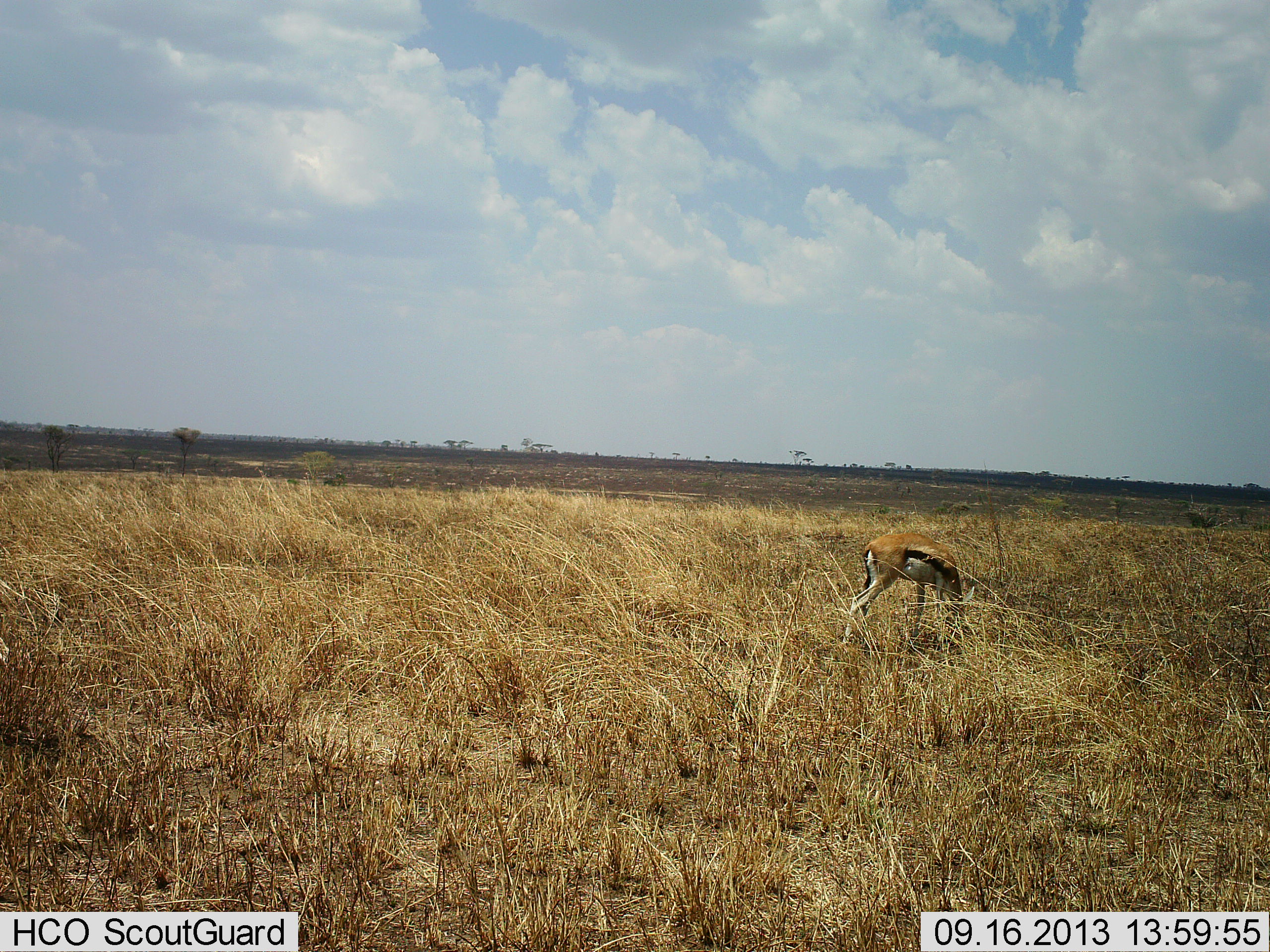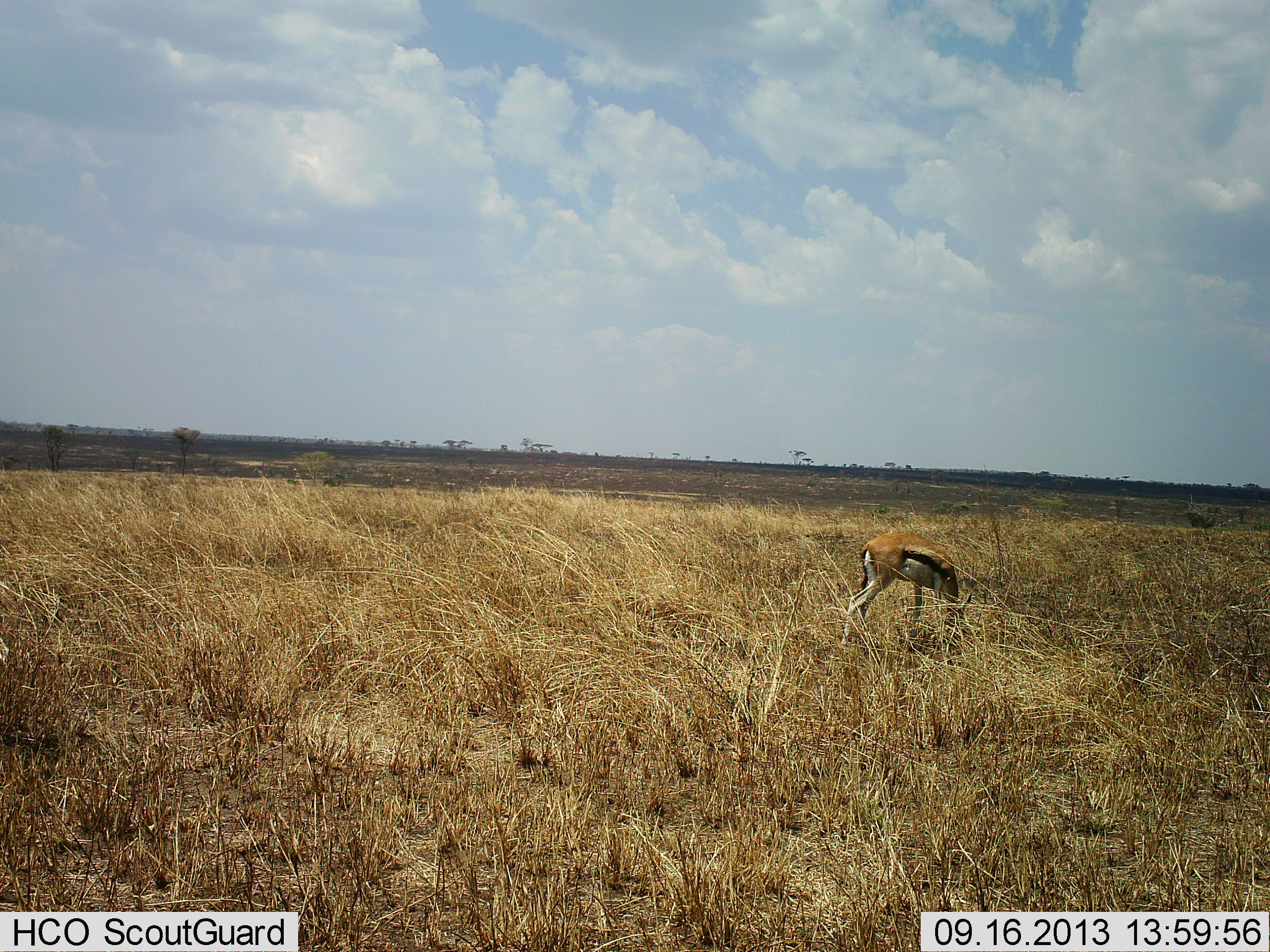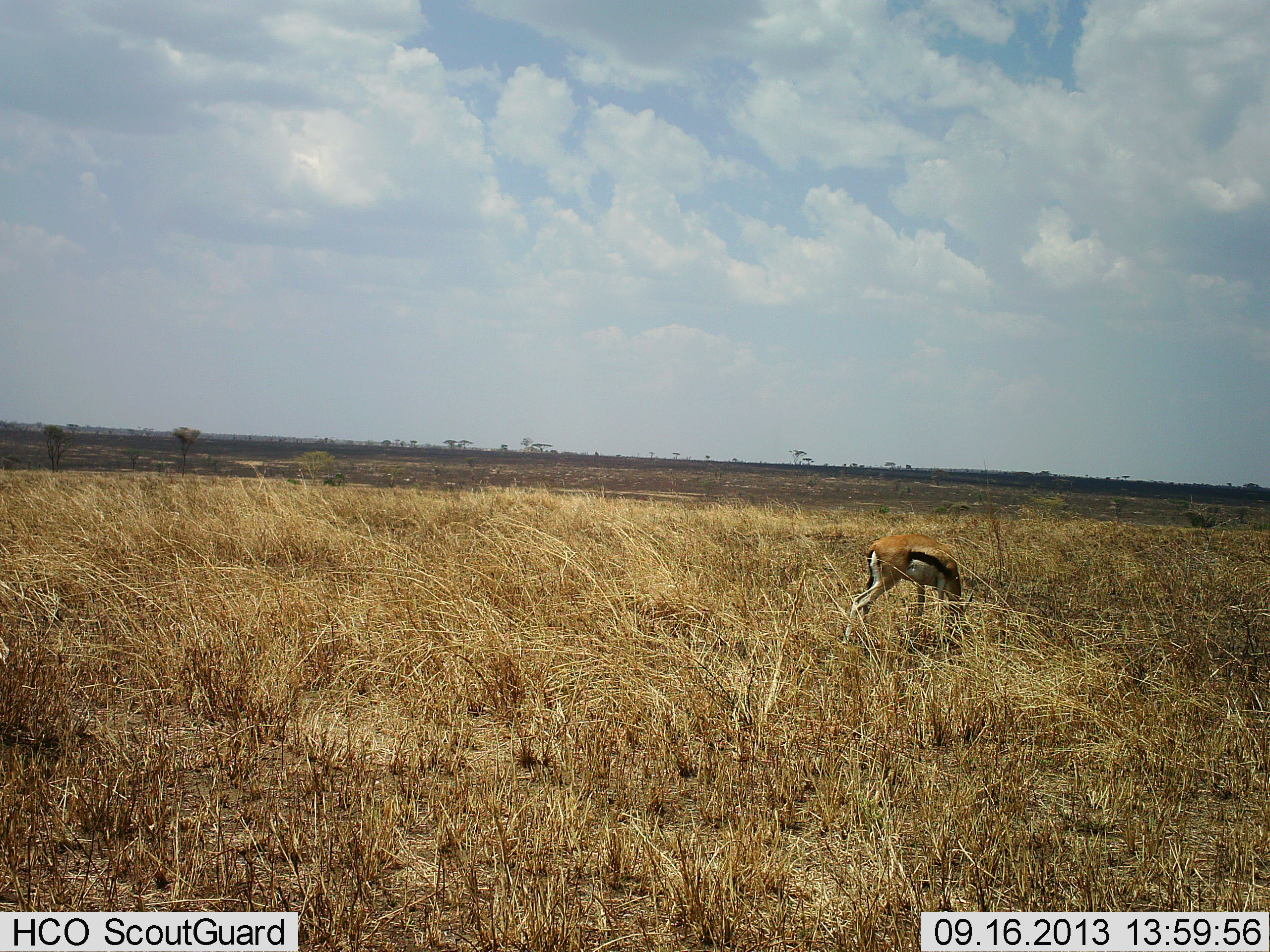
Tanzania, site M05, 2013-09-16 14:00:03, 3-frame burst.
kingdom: Animalia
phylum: Chordata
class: Mammalia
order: Artiodactyla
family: Bovidae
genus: Eudorcas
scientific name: Eudorcas thomsonii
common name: thomson's gazelle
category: gazellethomsons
Gazellethomsons (thomson's gazelle) (Eudorcas thomsonii), count 1. Behavior (volunteer vote fractions): standing 60%, resting 0%, moving 0%, interacting 0%. Young present (vote fraction): 0%. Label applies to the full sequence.